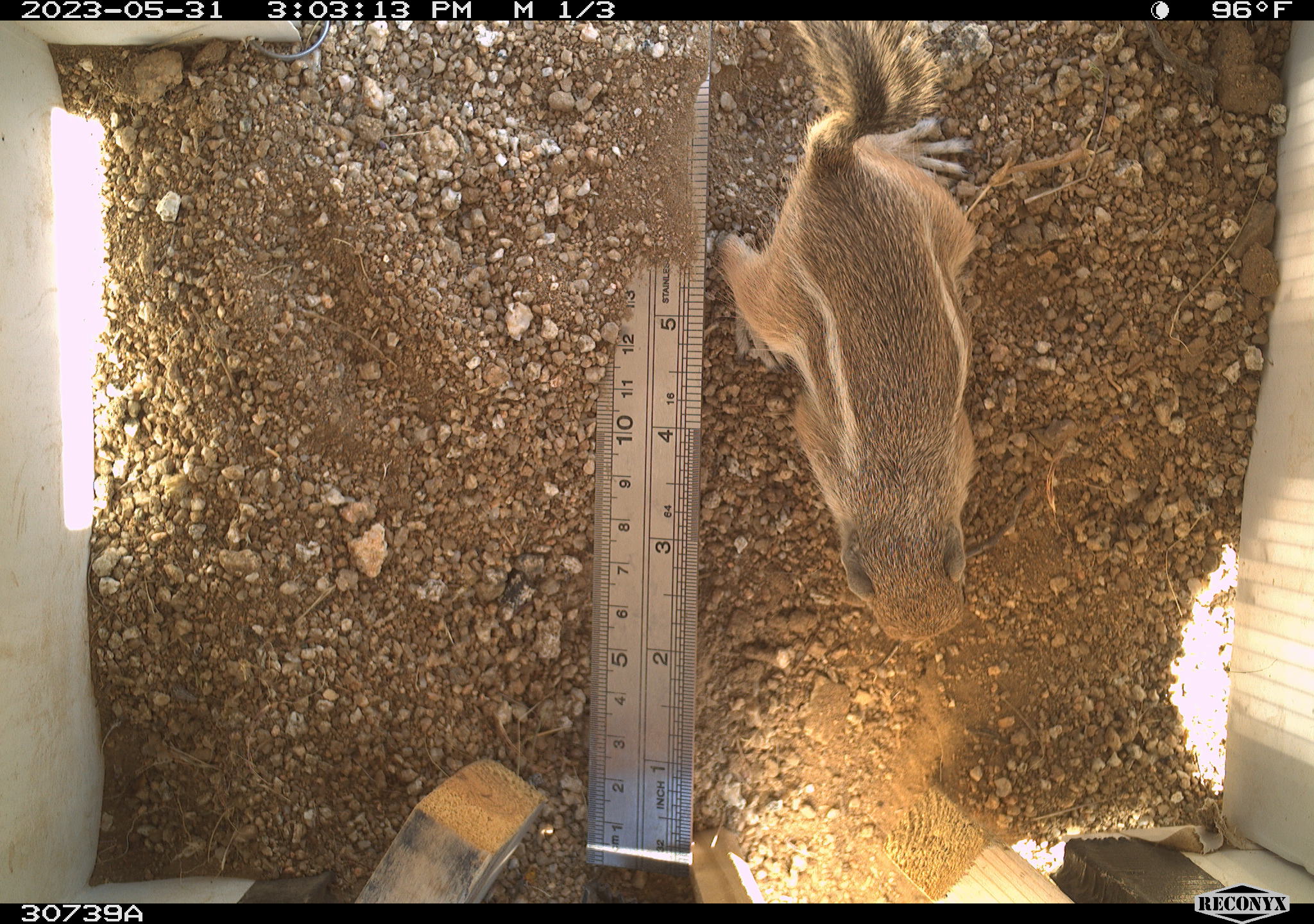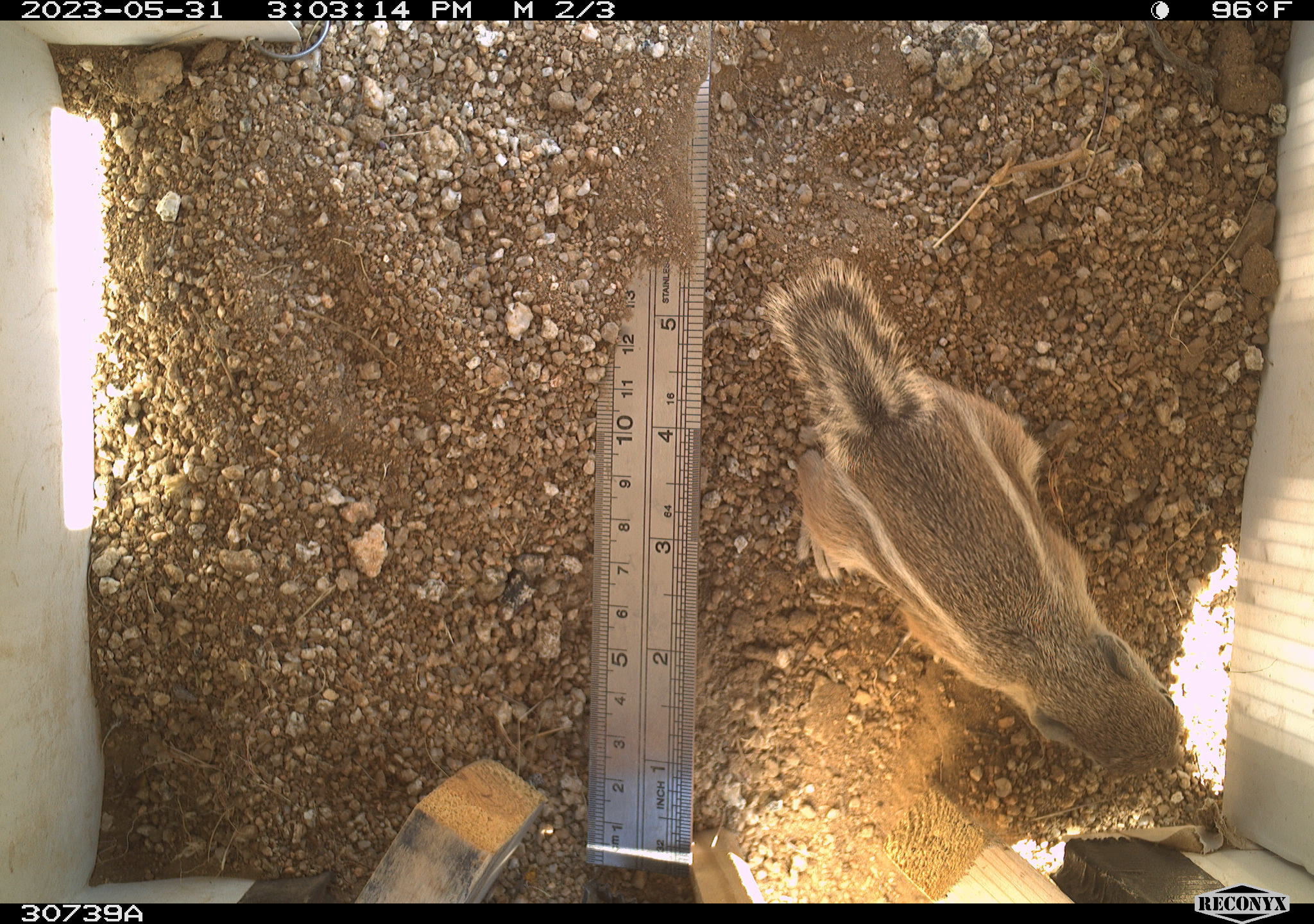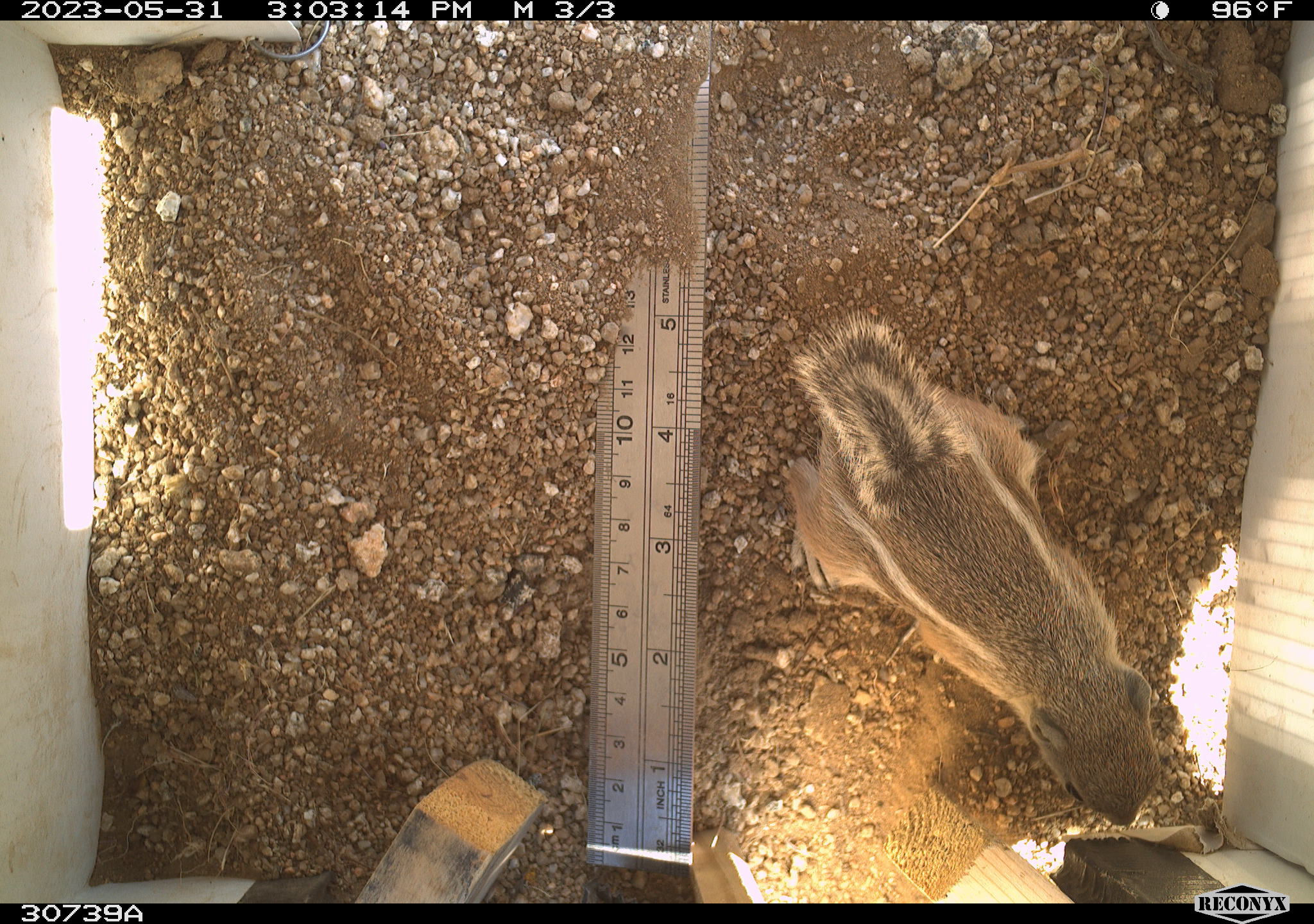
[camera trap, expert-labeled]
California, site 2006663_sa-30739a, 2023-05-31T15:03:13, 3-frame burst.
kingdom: Animalia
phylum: Chordata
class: Mammalia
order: Rodentia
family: Sciuridae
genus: Ammospermophilus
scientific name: Ammospermophilus leucurus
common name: white-tailed antelope squirrel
White-tailed antelope squirrel (Ammospermophilus leucurus).